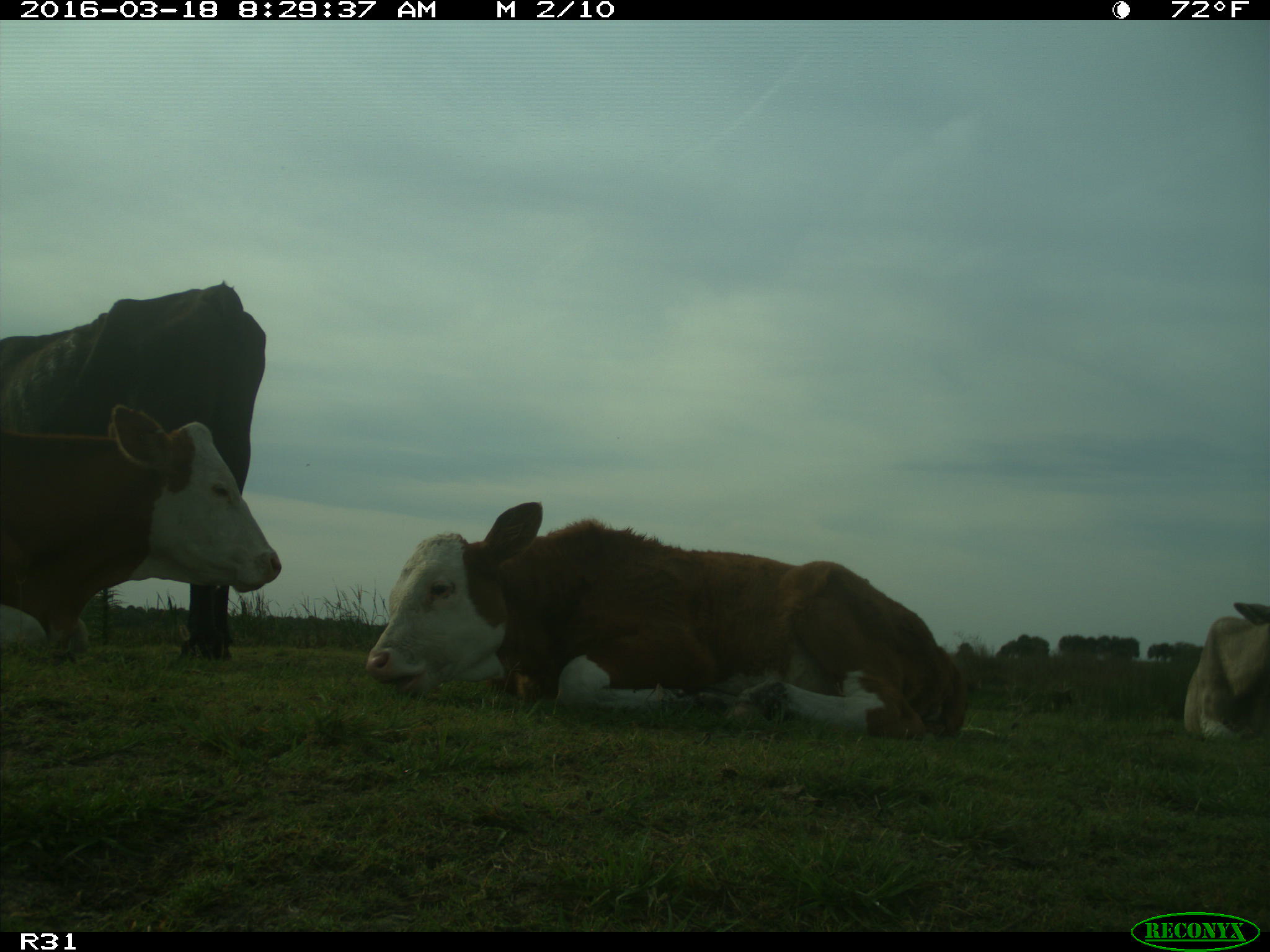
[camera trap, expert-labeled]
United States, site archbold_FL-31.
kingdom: Animalia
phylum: Chordata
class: Mammalia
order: Artiodactyla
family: Bovidae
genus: Bos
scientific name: Bos taurus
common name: domestic cow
Bos taurus (domestic cow).